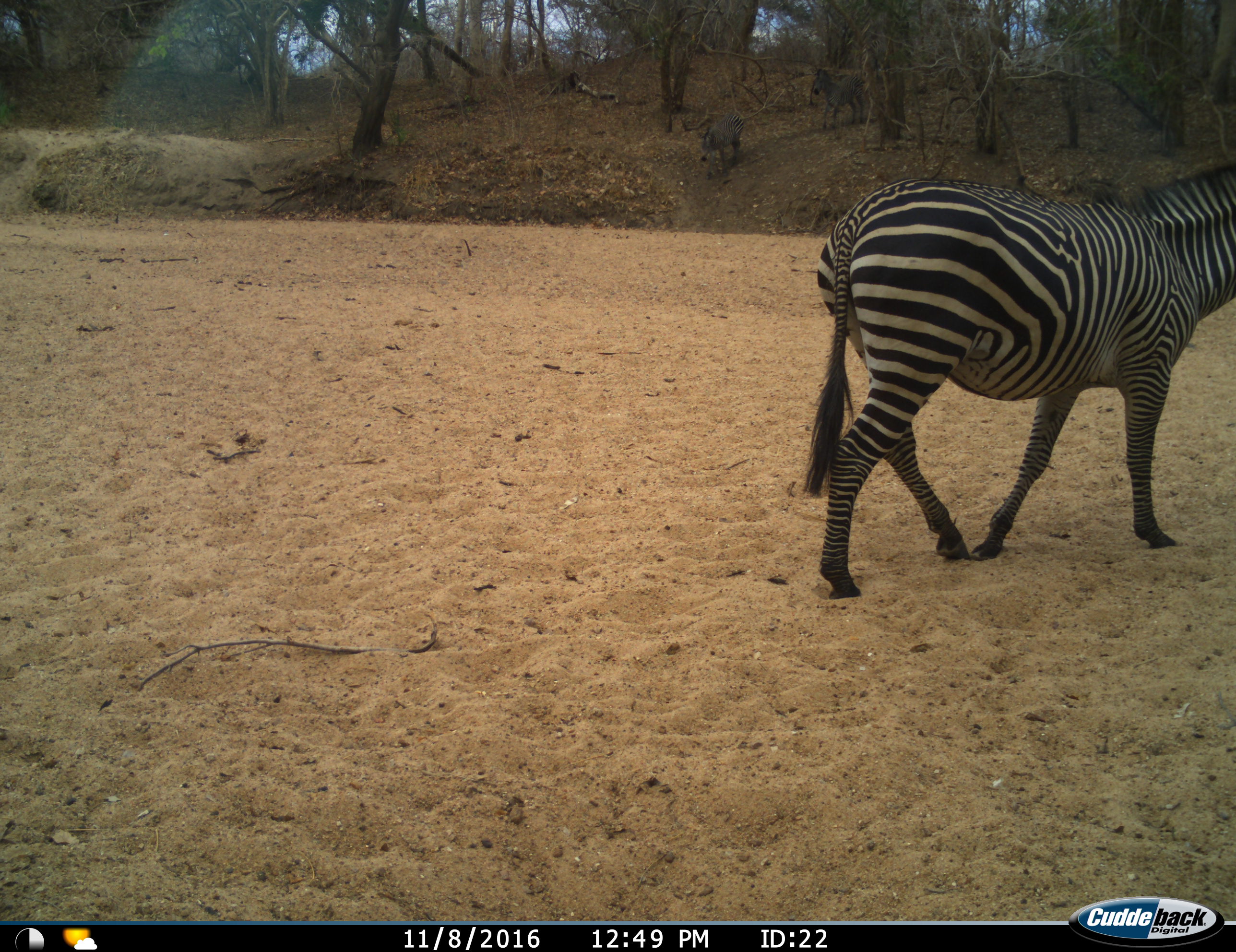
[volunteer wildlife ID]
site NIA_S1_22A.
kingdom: Animalia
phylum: Chordata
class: Mammalia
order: Perissodactyla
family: Equidae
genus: Equus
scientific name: Equus quagga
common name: plains zebra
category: zebraplains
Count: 1.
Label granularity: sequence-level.